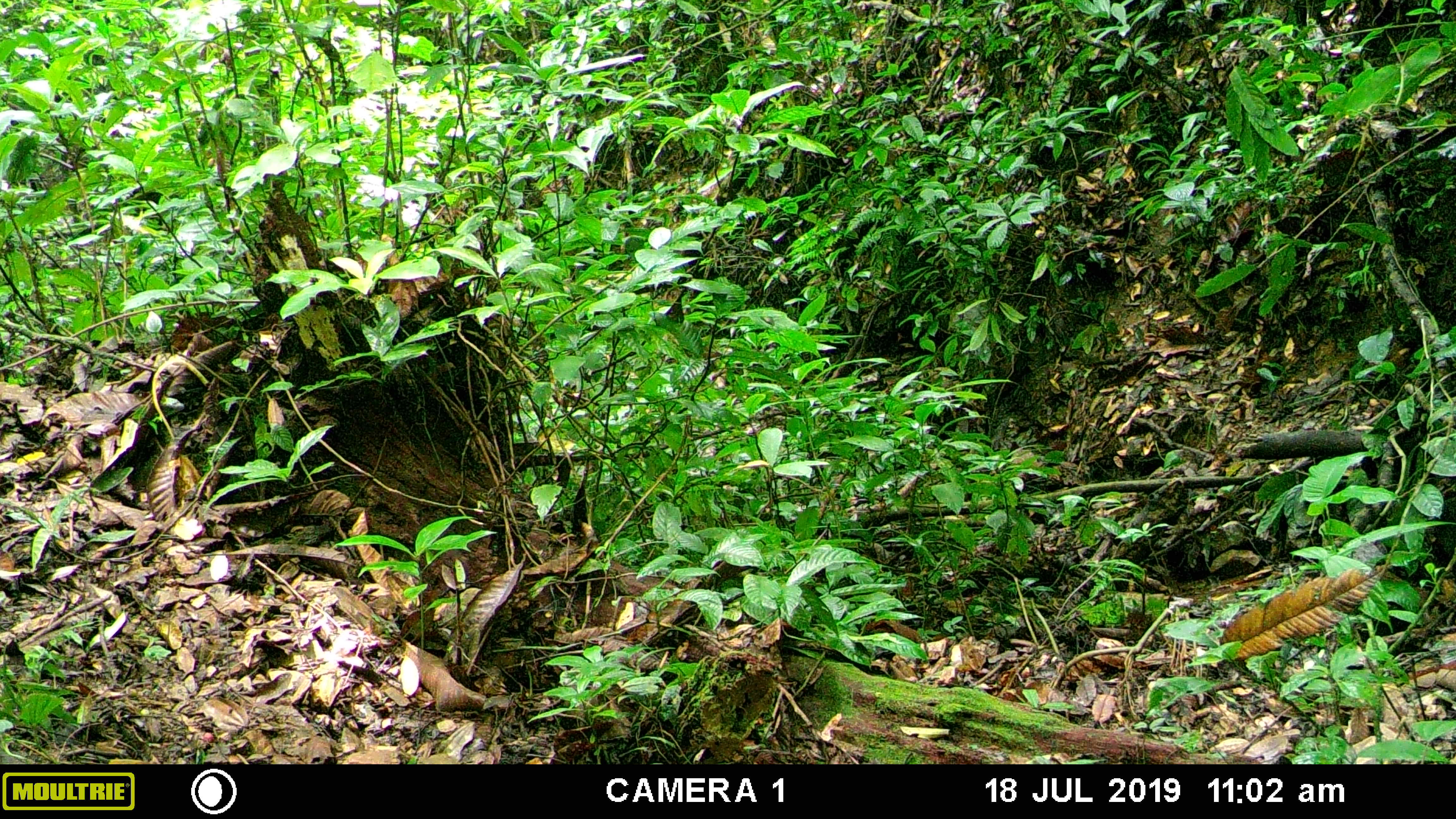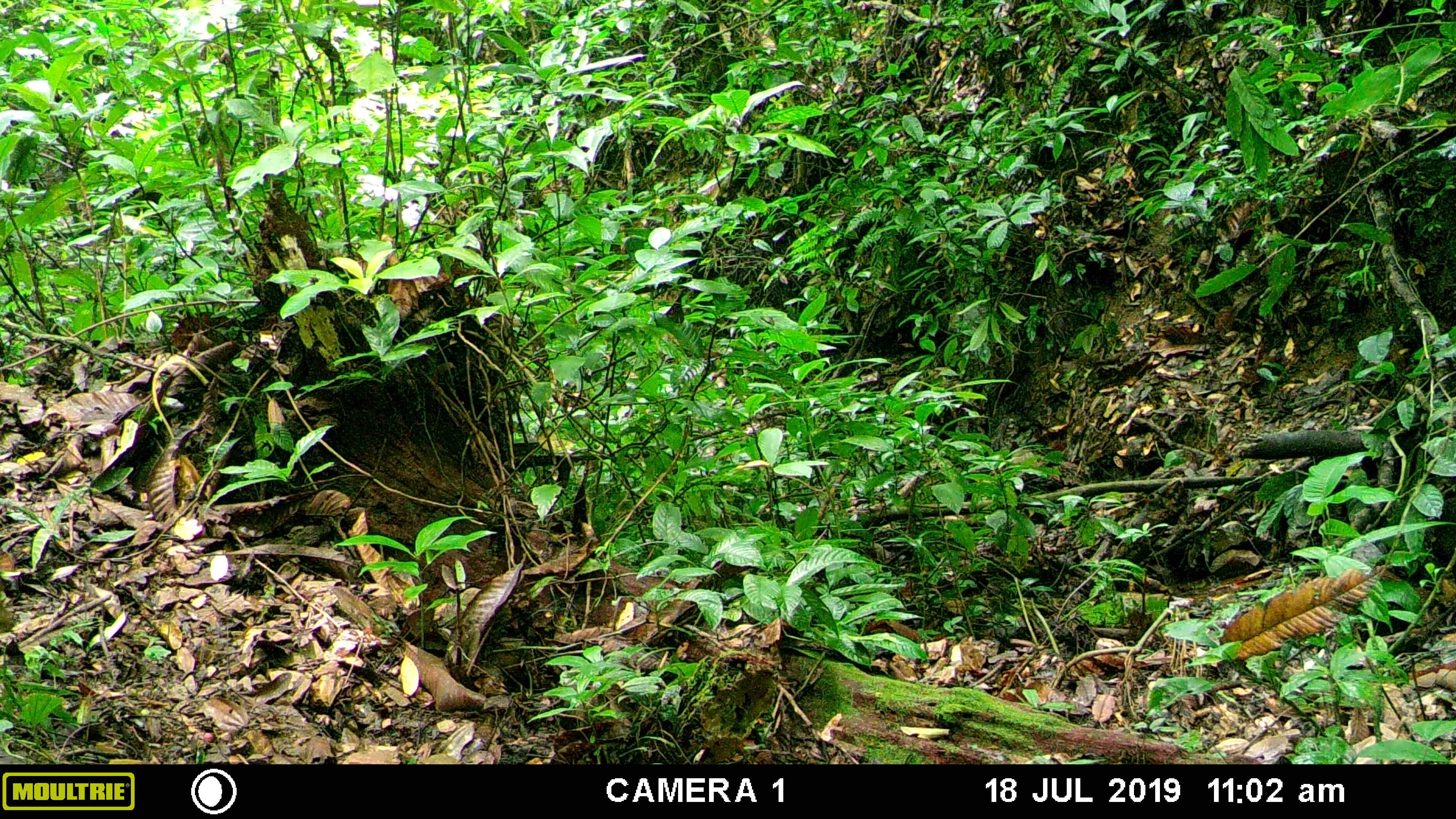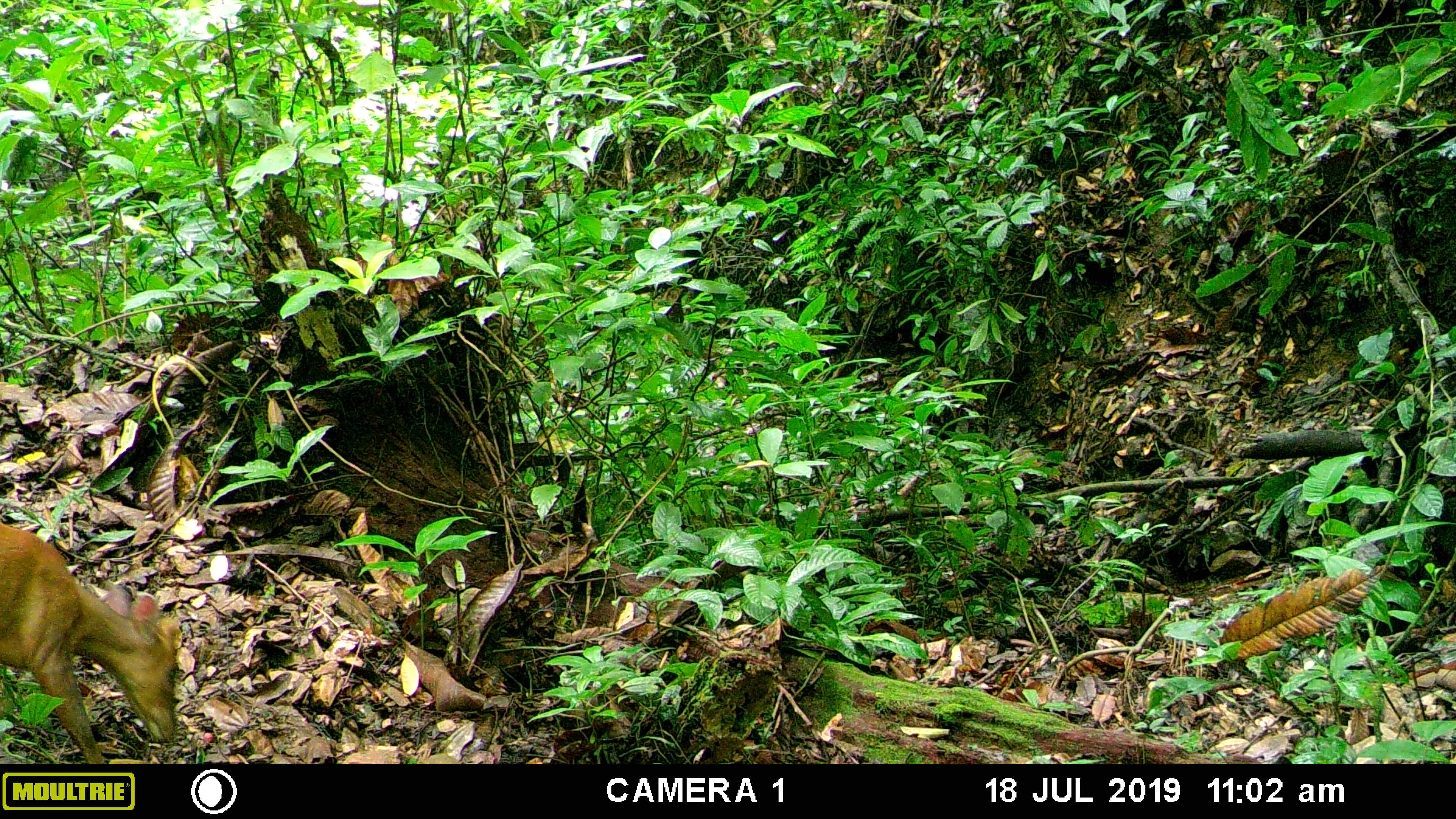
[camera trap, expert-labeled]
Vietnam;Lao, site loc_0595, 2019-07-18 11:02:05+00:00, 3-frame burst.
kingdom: Animalia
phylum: Chordata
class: Mammalia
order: Artiodactyla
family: Cervidae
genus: Muntiacus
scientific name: Muntiacus rooseveltorum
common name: roosevelt's muntjac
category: roosevelts muntjac group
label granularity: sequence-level